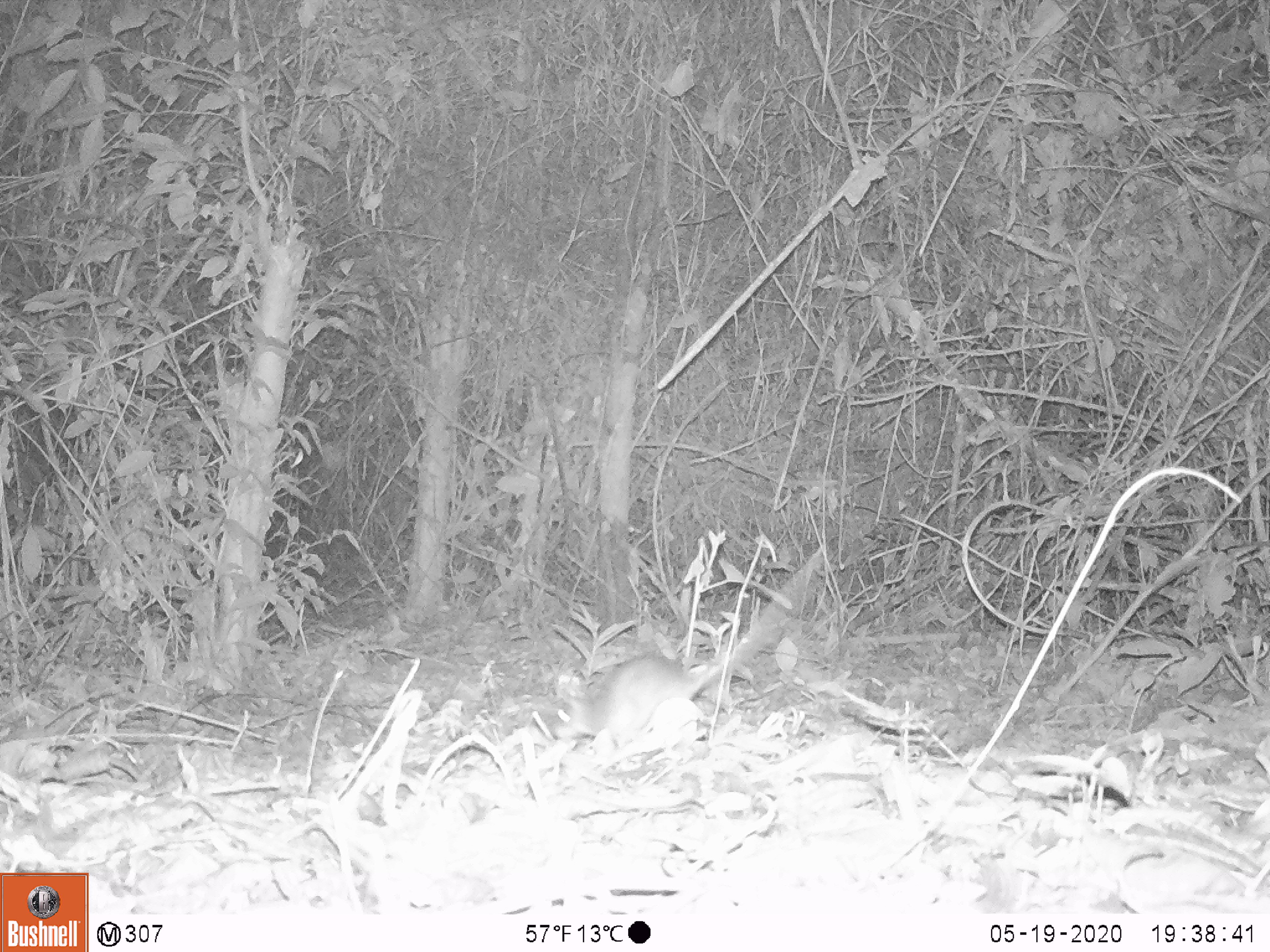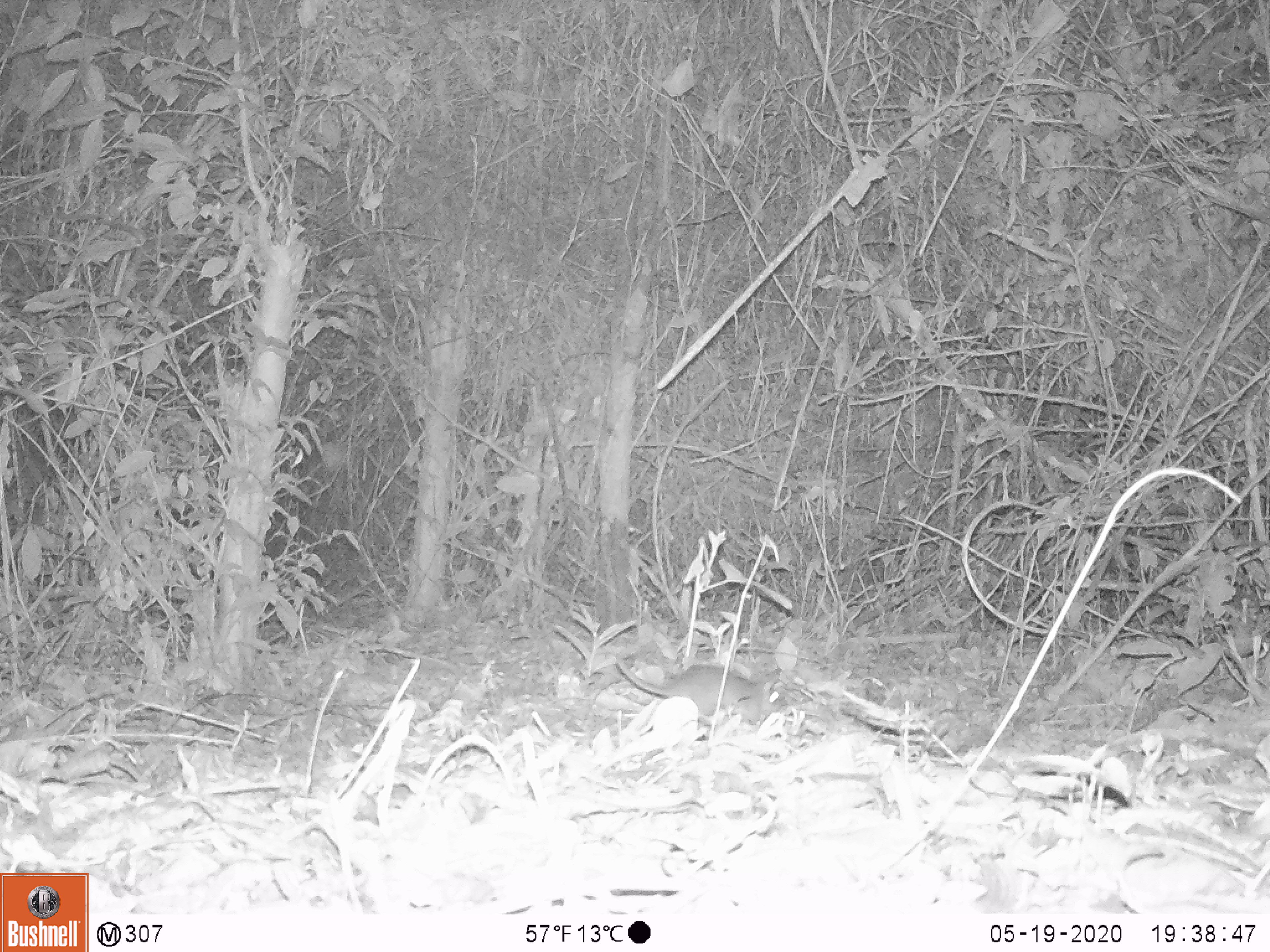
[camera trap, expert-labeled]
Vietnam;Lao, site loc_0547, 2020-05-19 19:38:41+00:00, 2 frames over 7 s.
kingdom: Animalia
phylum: Chordata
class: Mammalia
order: Rodentia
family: Muridae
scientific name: Muridae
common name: old-world mice and rats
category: unidentified murid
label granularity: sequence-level